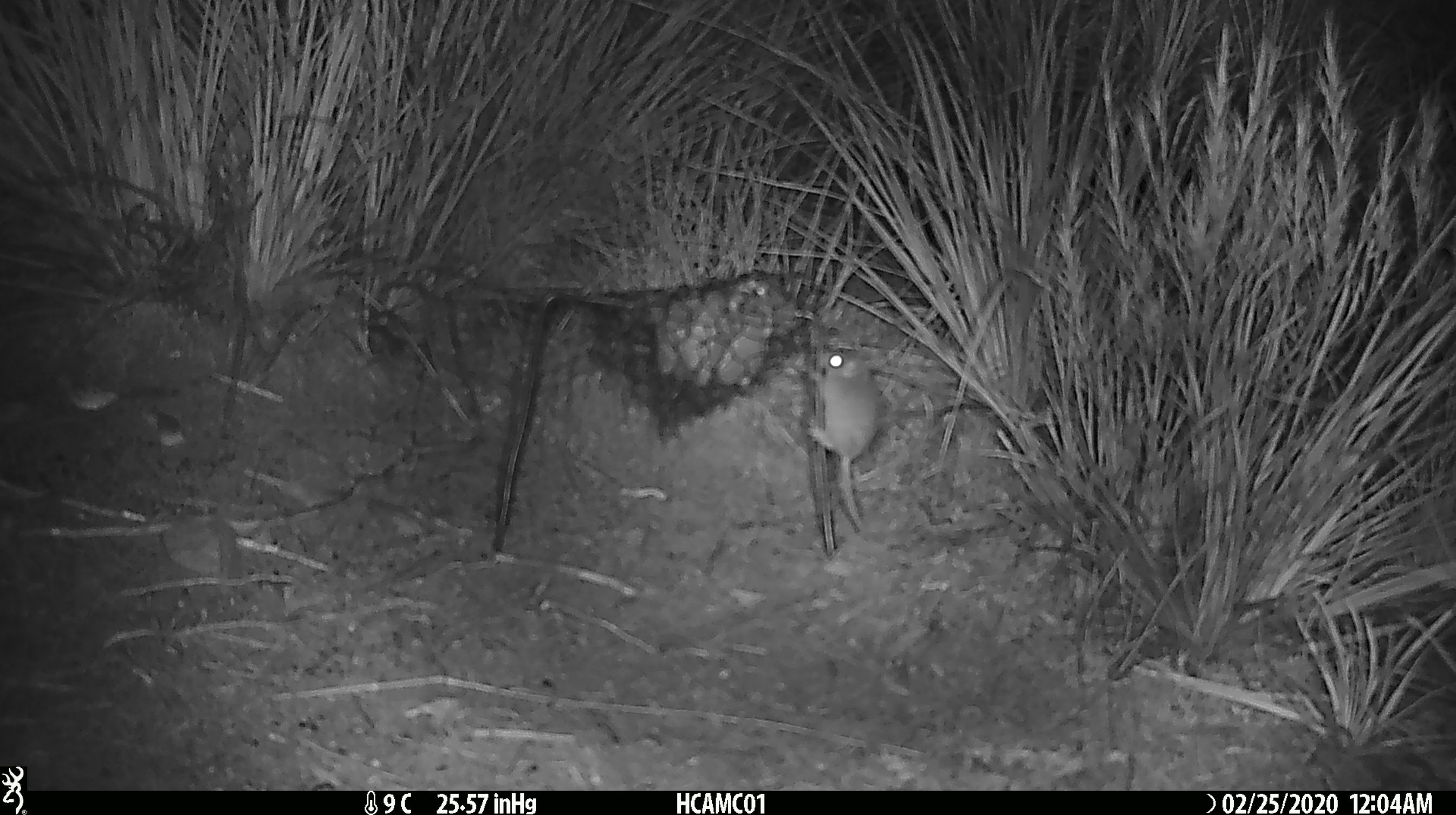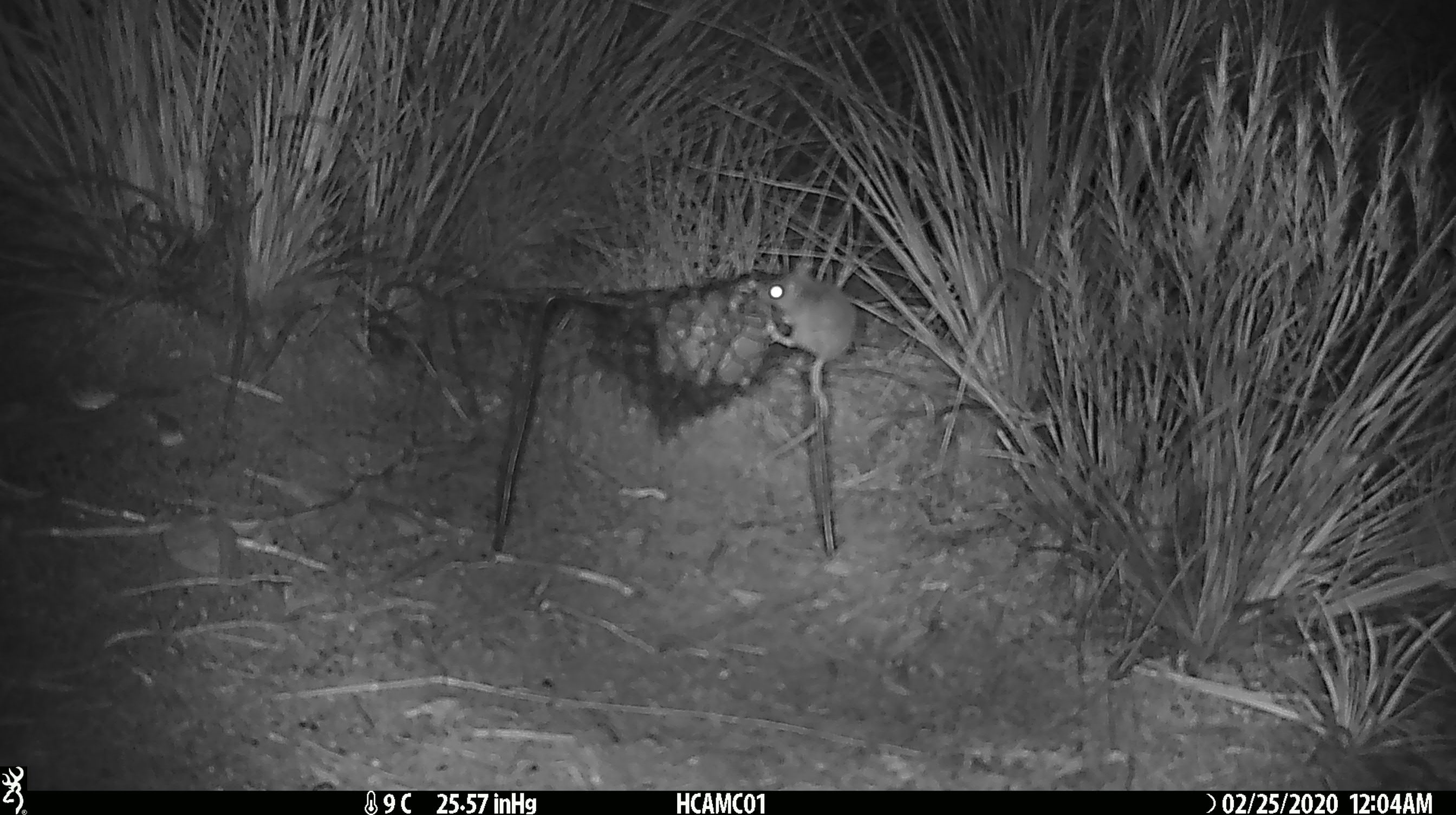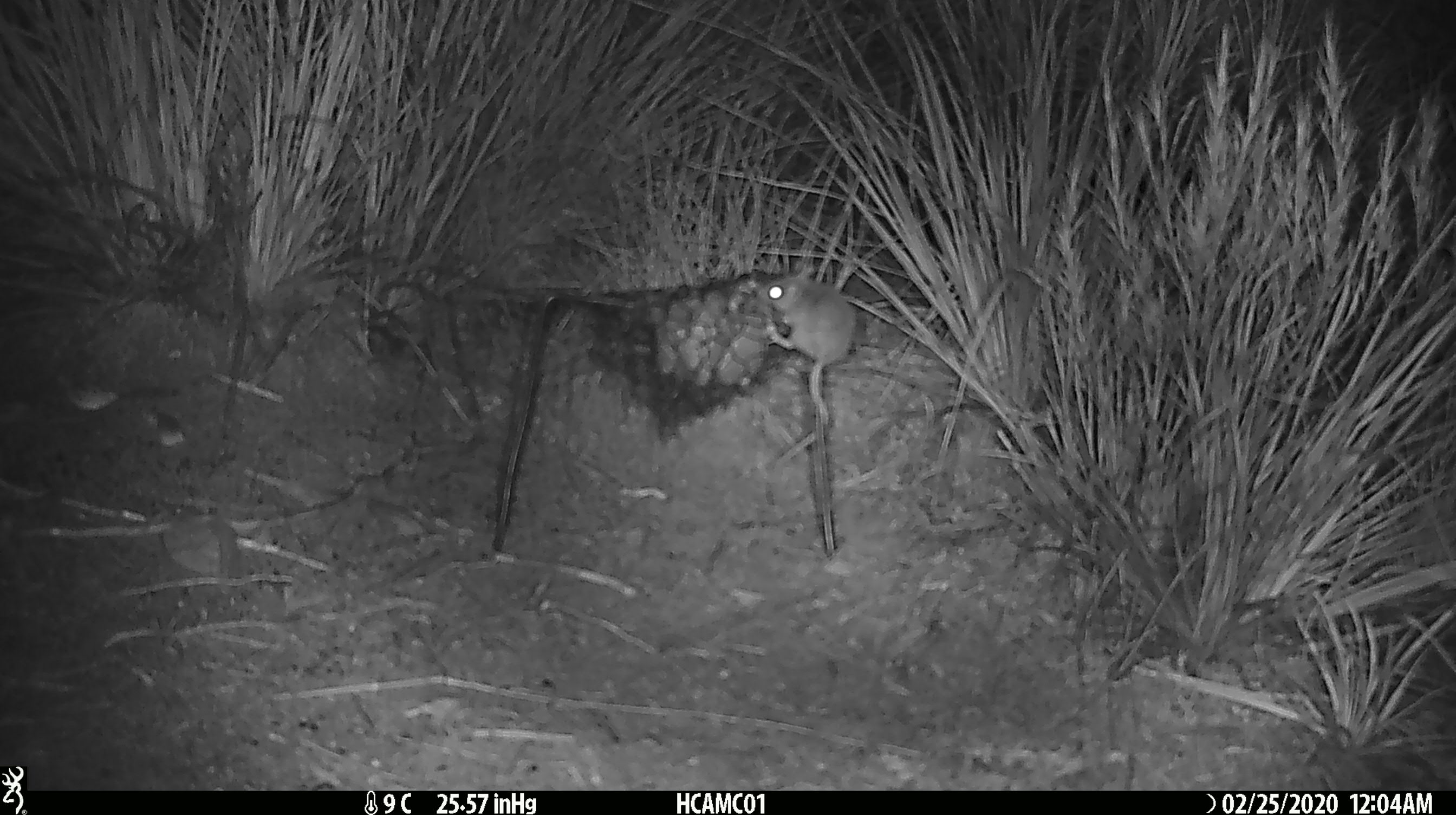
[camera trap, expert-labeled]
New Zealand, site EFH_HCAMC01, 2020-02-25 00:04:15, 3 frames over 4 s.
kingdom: Animalia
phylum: Chordata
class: Mammalia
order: Rodentia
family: Muridae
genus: Mus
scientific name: Mus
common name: mouse